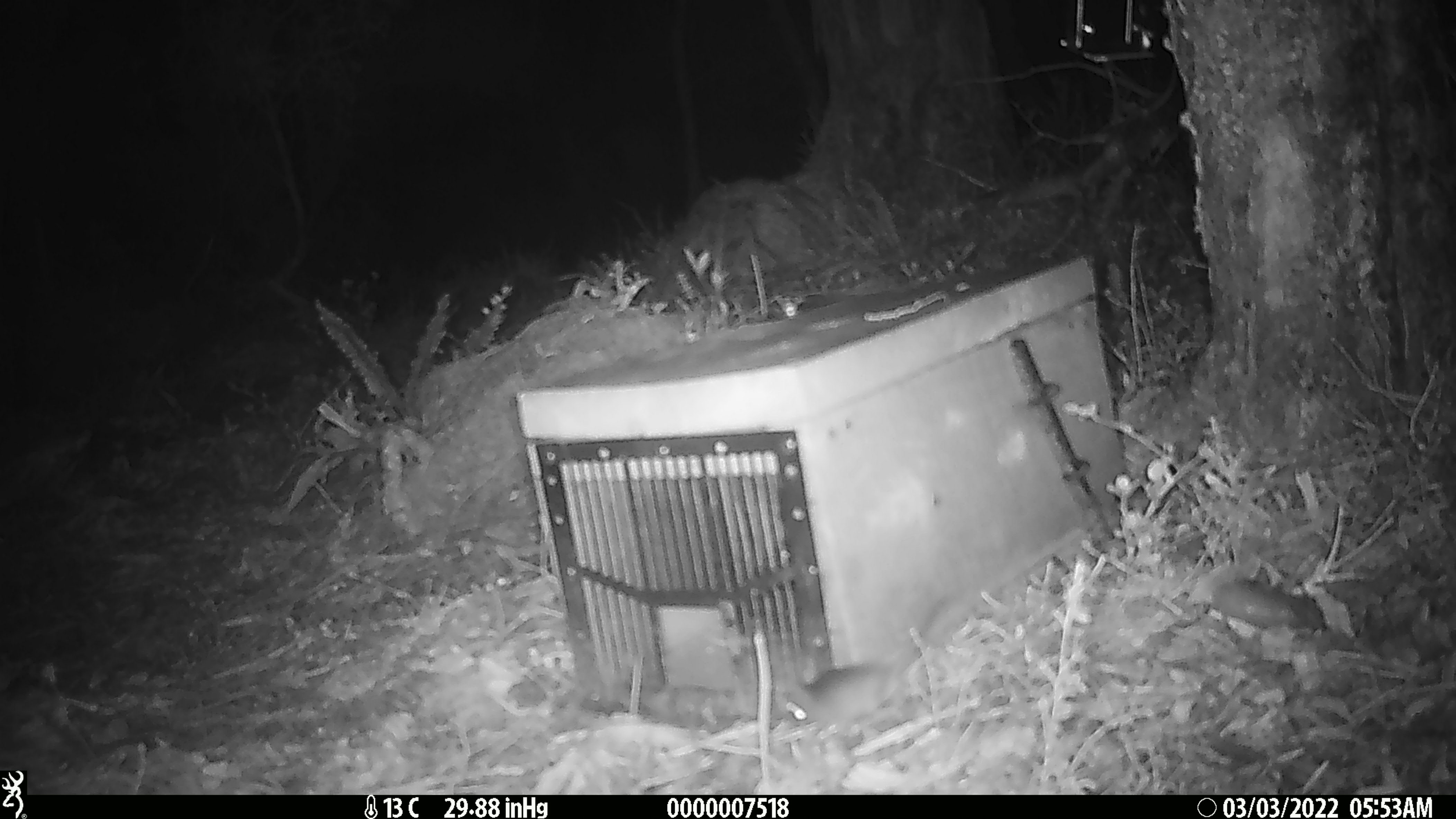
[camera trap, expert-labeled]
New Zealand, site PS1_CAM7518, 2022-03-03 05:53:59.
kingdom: Animalia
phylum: Chordata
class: Mammalia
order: Rodentia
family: Muridae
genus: Mus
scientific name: Mus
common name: mouse